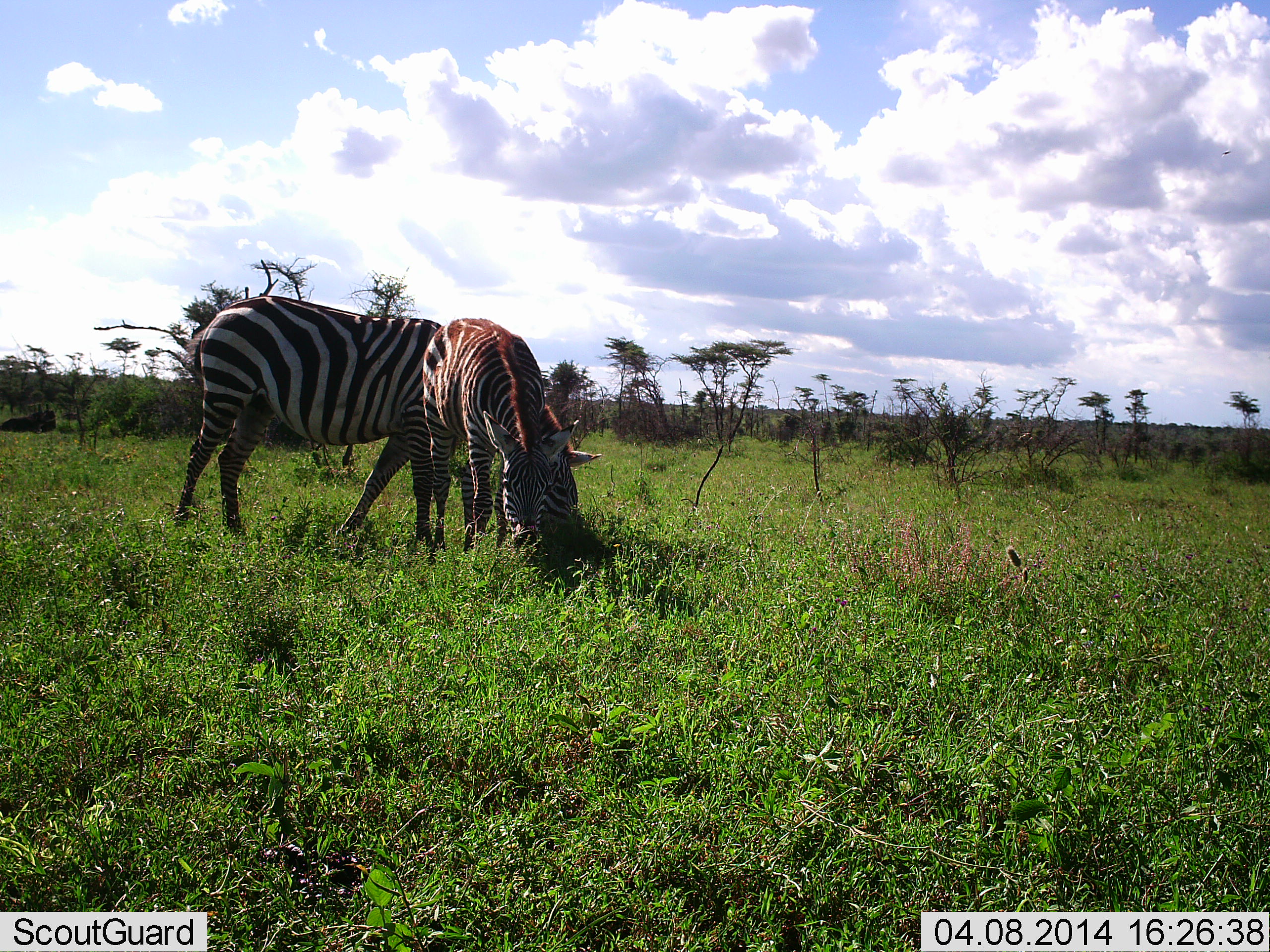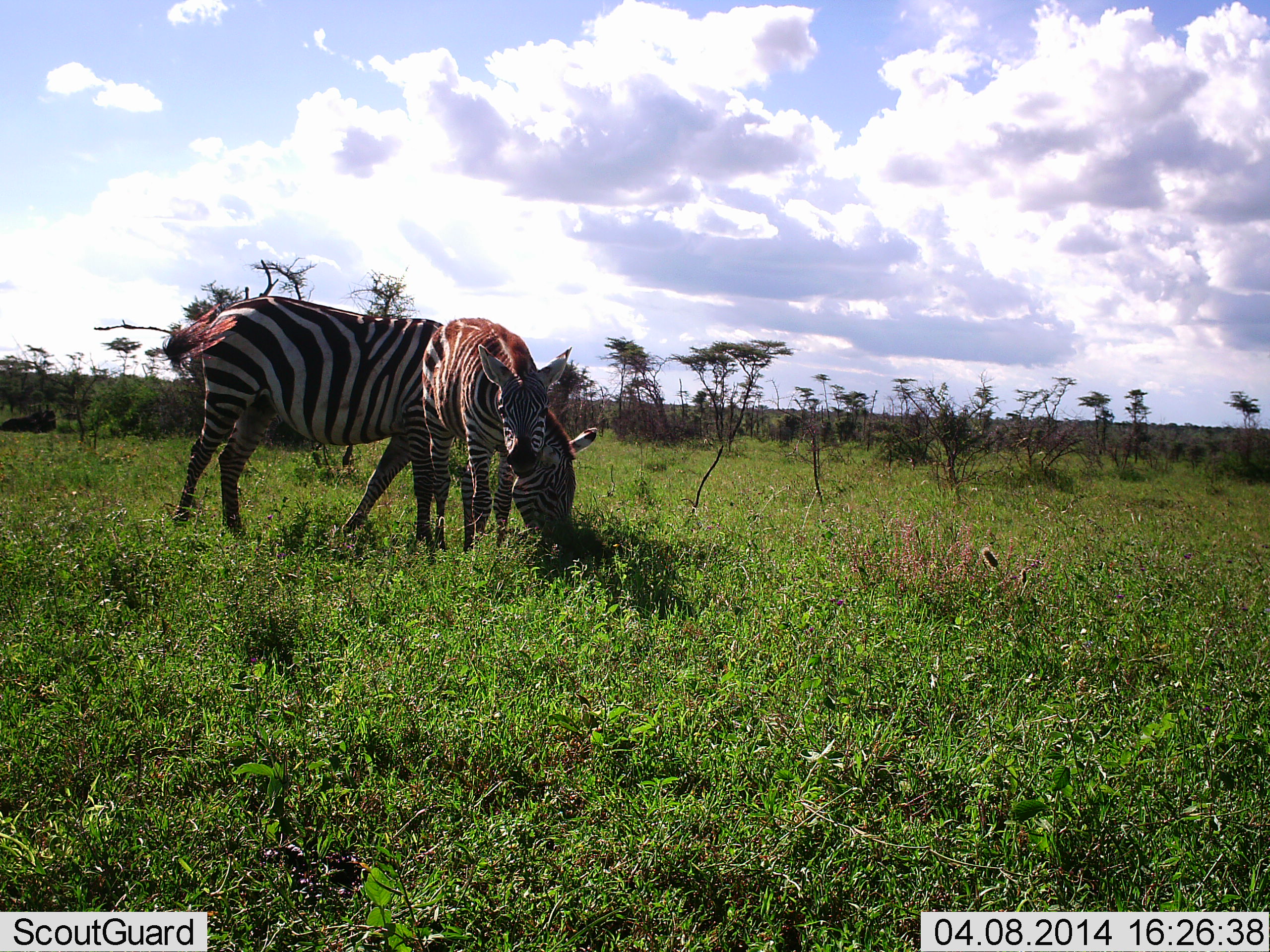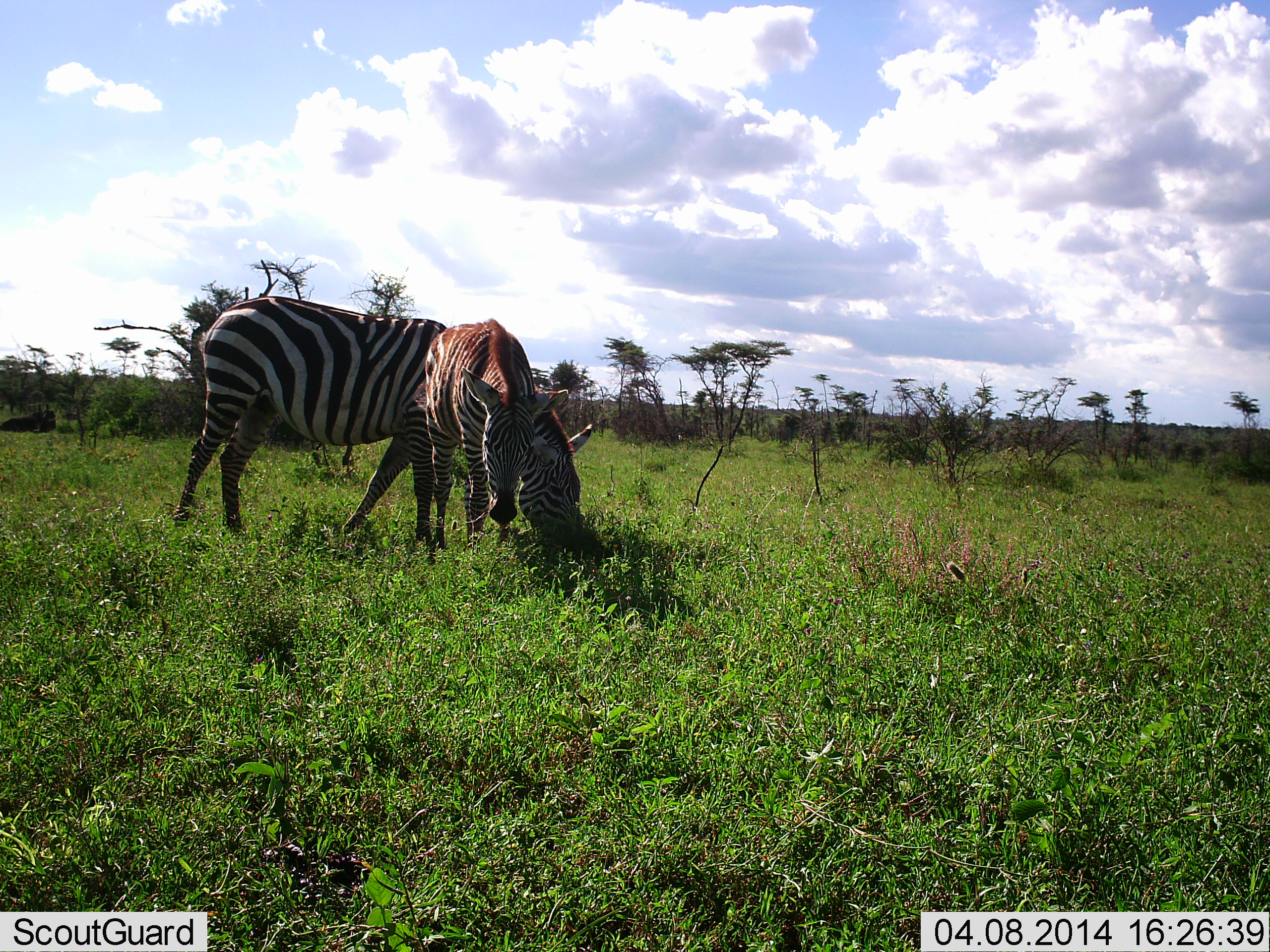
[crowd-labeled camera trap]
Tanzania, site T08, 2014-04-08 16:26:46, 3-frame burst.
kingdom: Animalia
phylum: Chordata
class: Mammalia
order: Perissodactyla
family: Equidae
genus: Equus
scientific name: Equus quagga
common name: plains zebra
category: zebra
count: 2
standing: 18%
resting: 0%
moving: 0%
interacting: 0%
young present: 36%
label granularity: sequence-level